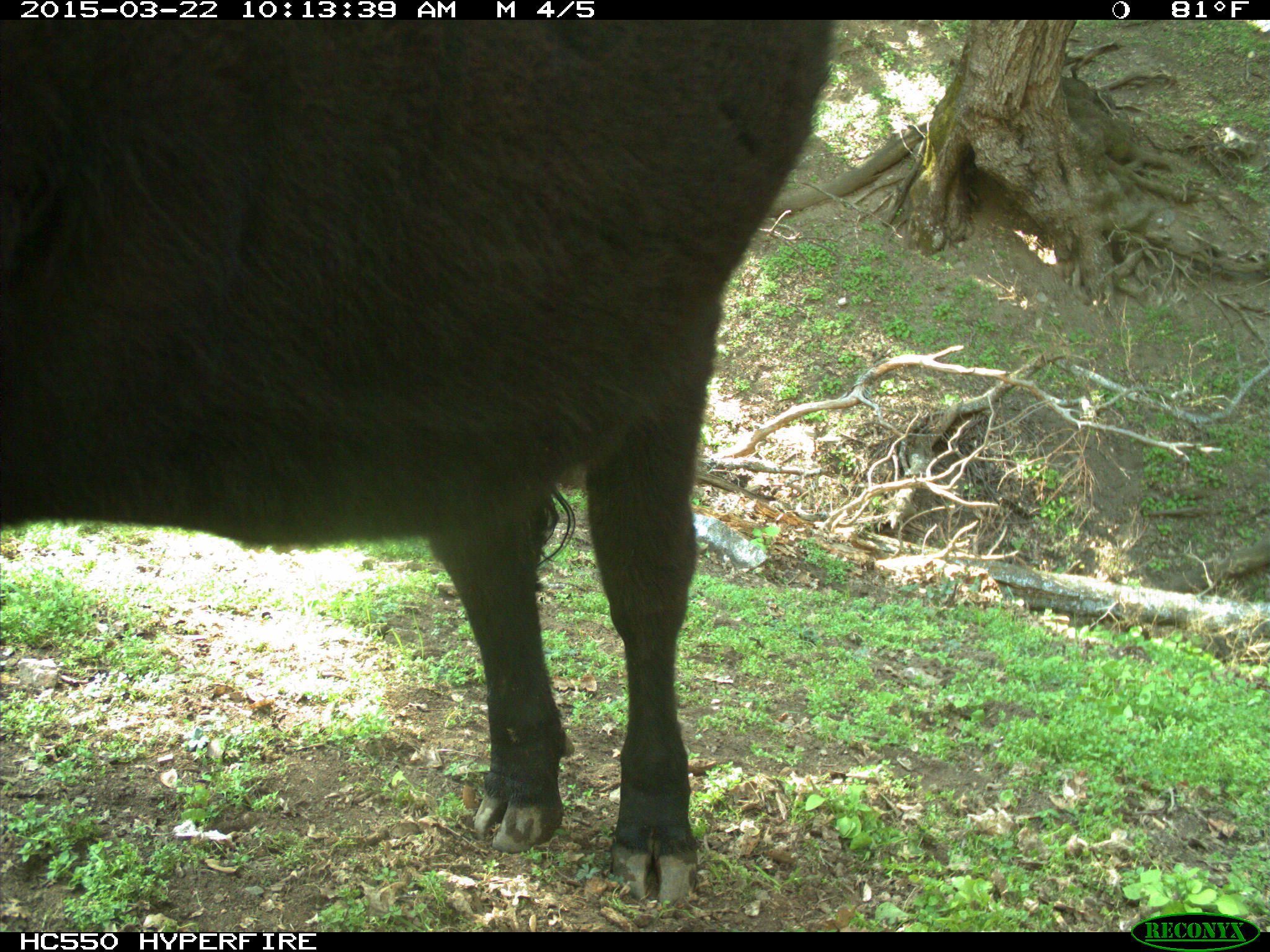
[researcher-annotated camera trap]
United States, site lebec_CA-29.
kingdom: Animalia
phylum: Chordata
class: Mammalia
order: Artiodactyla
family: Bovidae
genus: Bos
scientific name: Bos taurus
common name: domestic cow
Bos taurus (domestic cow).